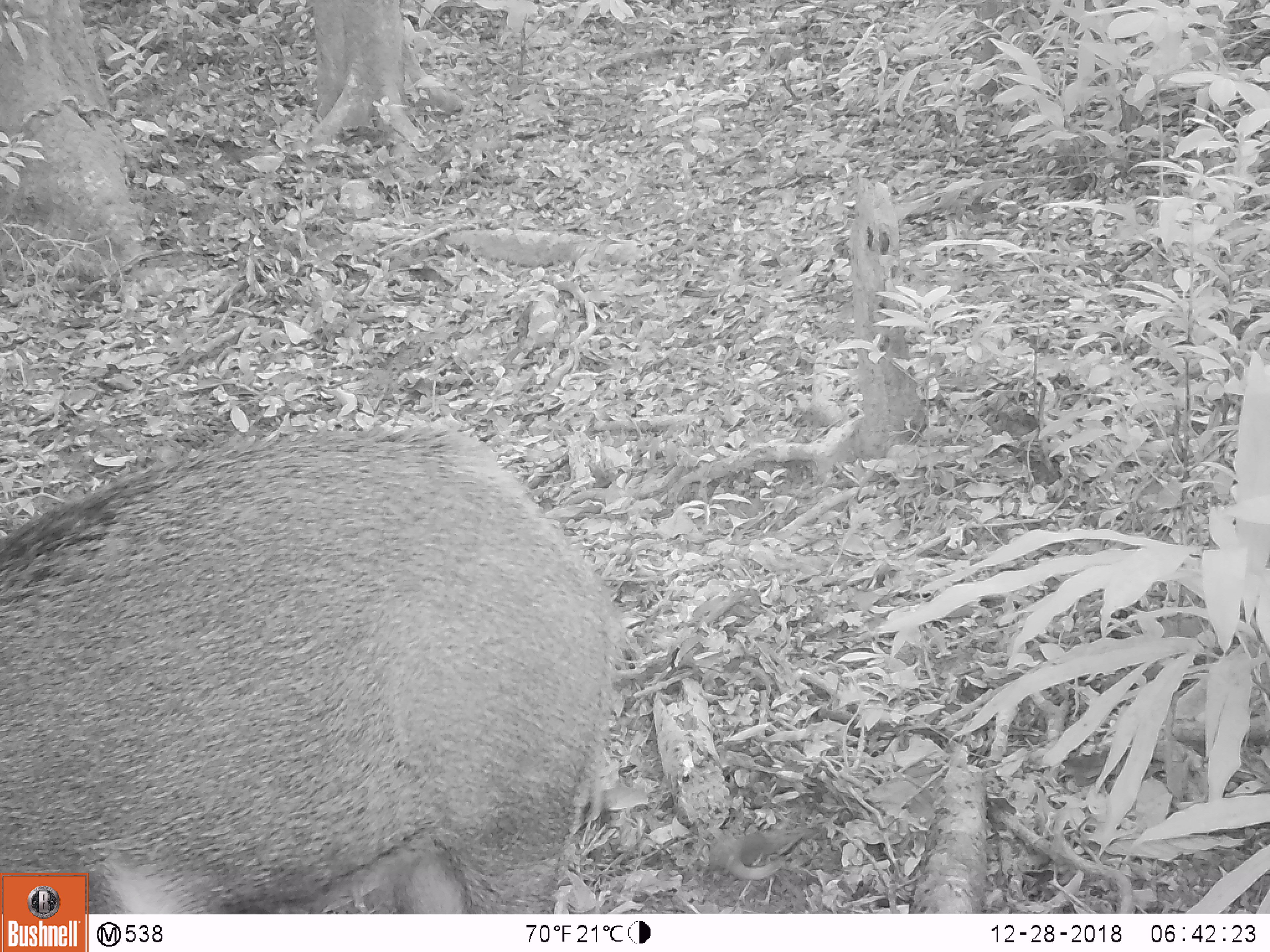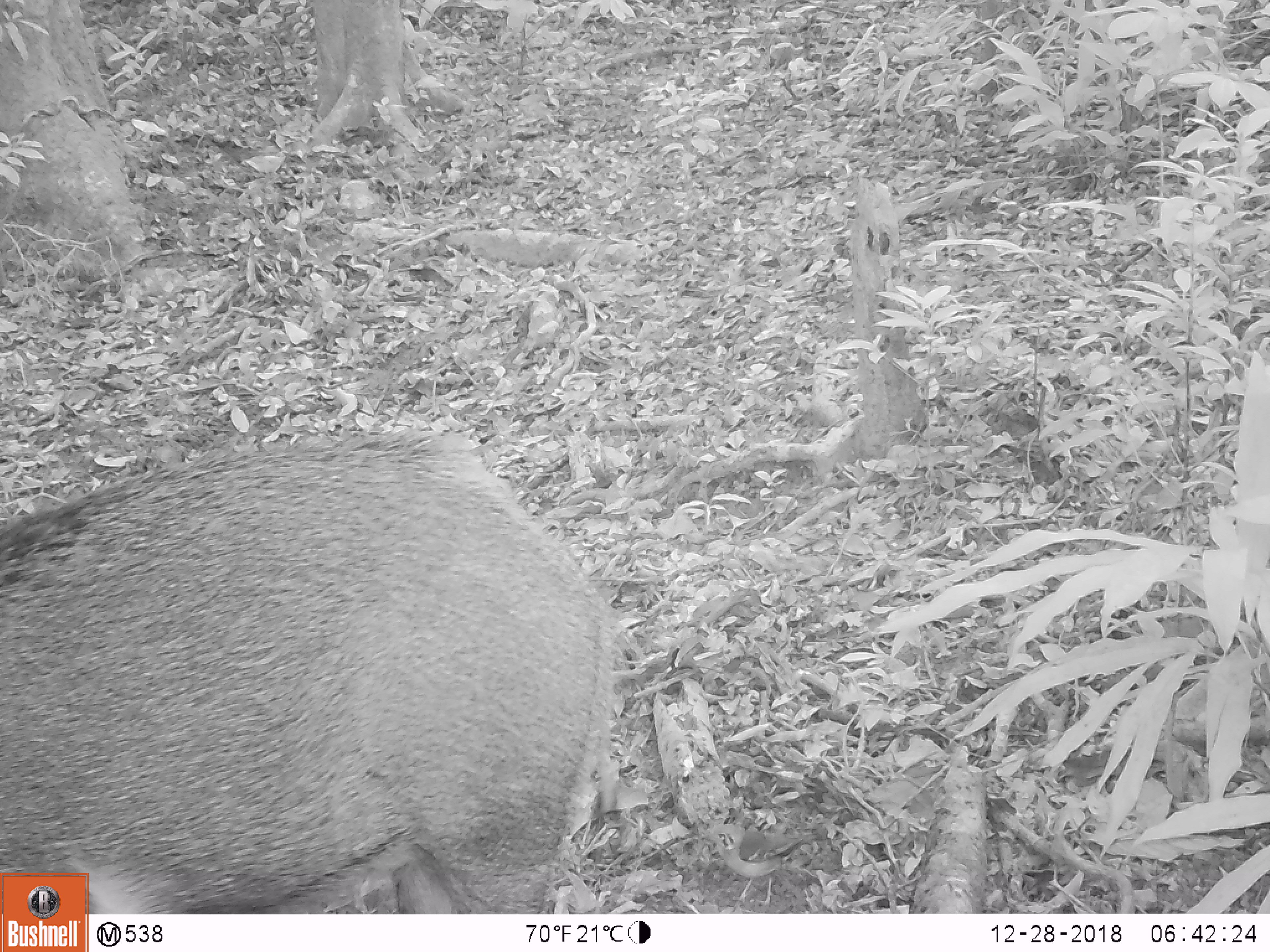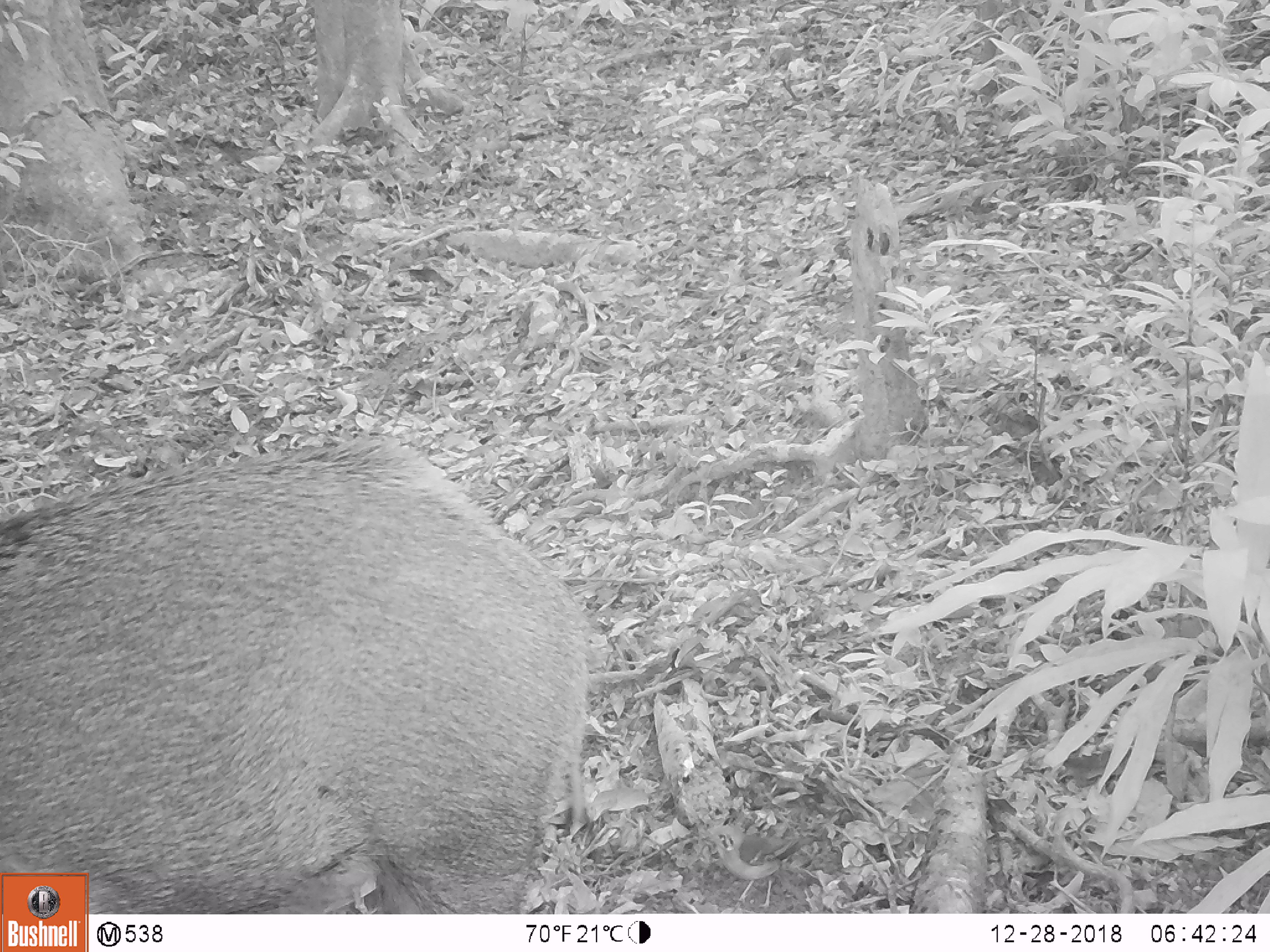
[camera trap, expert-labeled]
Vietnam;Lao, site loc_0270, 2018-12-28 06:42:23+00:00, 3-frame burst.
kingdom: Animalia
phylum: Chordata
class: Mammalia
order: Artiodactyla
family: Suidae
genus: Sus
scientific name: Sus scrofa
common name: eurasian wild pig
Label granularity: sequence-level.